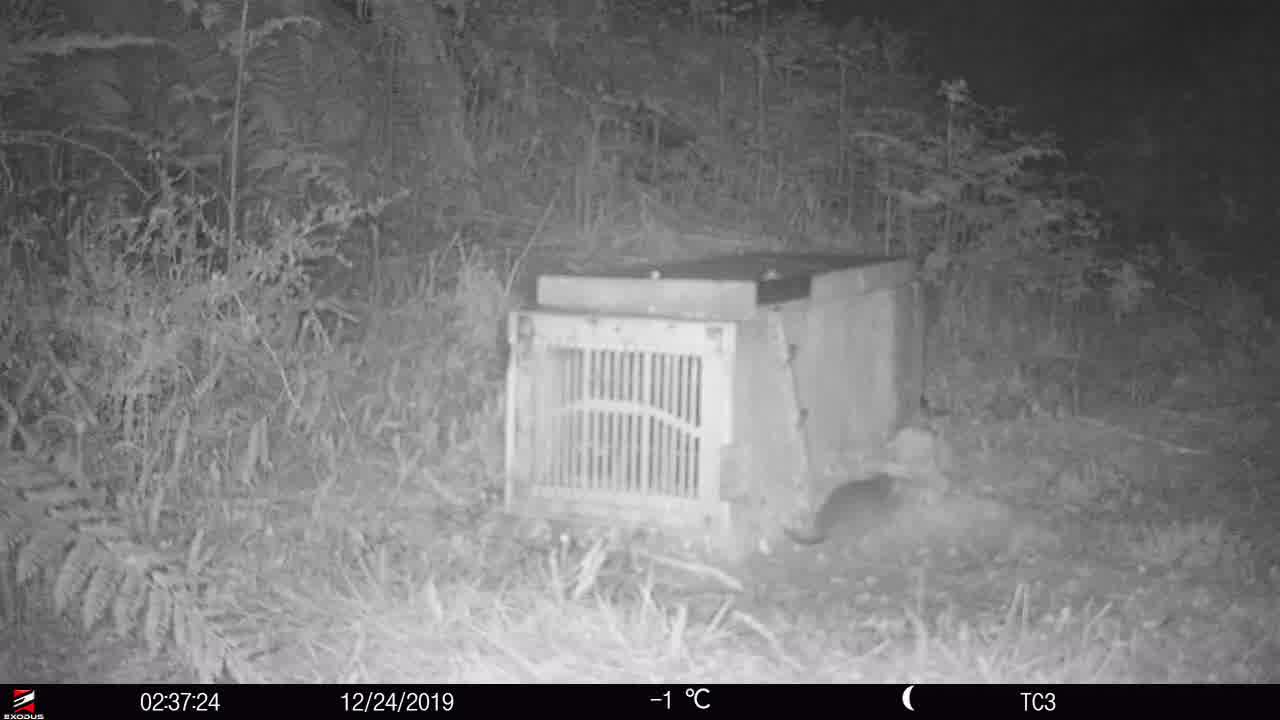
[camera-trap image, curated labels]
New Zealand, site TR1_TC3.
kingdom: Animalia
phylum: Chordata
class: Mammalia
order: Rodentia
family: Muridae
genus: Rattus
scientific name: Rattus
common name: rat